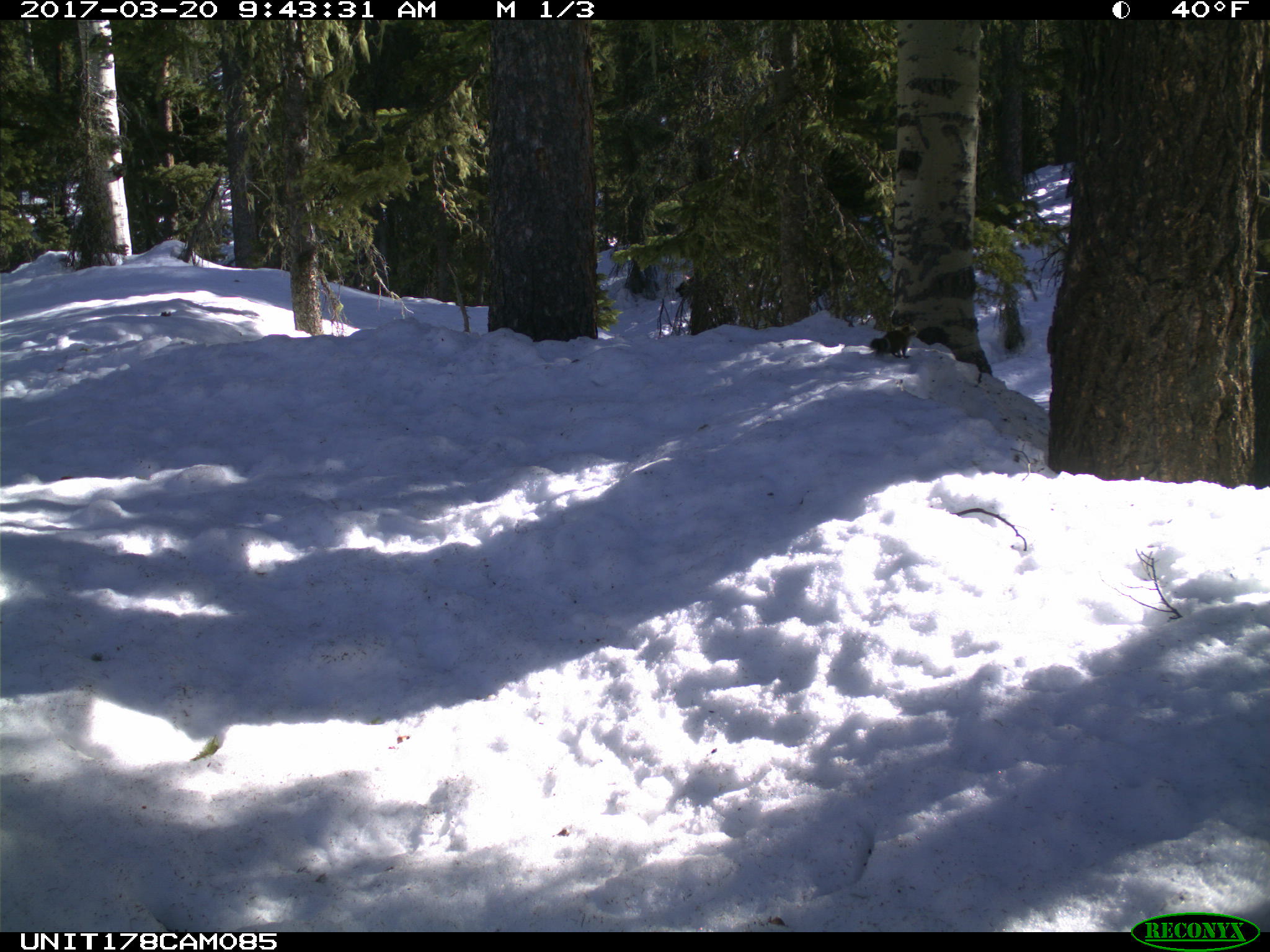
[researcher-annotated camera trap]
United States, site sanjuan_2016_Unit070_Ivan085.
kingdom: Animalia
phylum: Chordata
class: Mammalia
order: Rodentia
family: Sciuridae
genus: Tamiasciurus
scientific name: Tamiasciurus hudsonicus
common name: american red squirrel